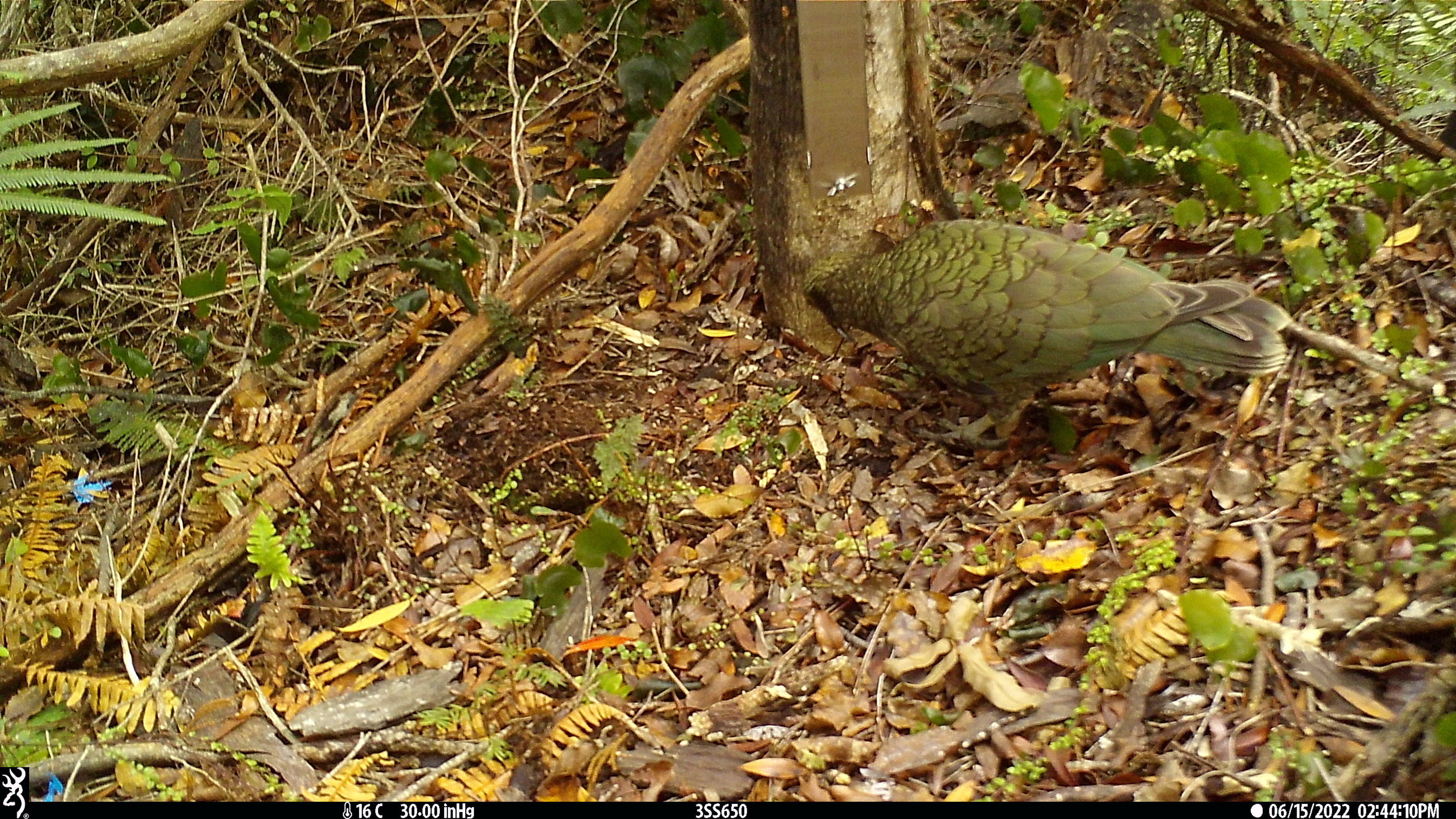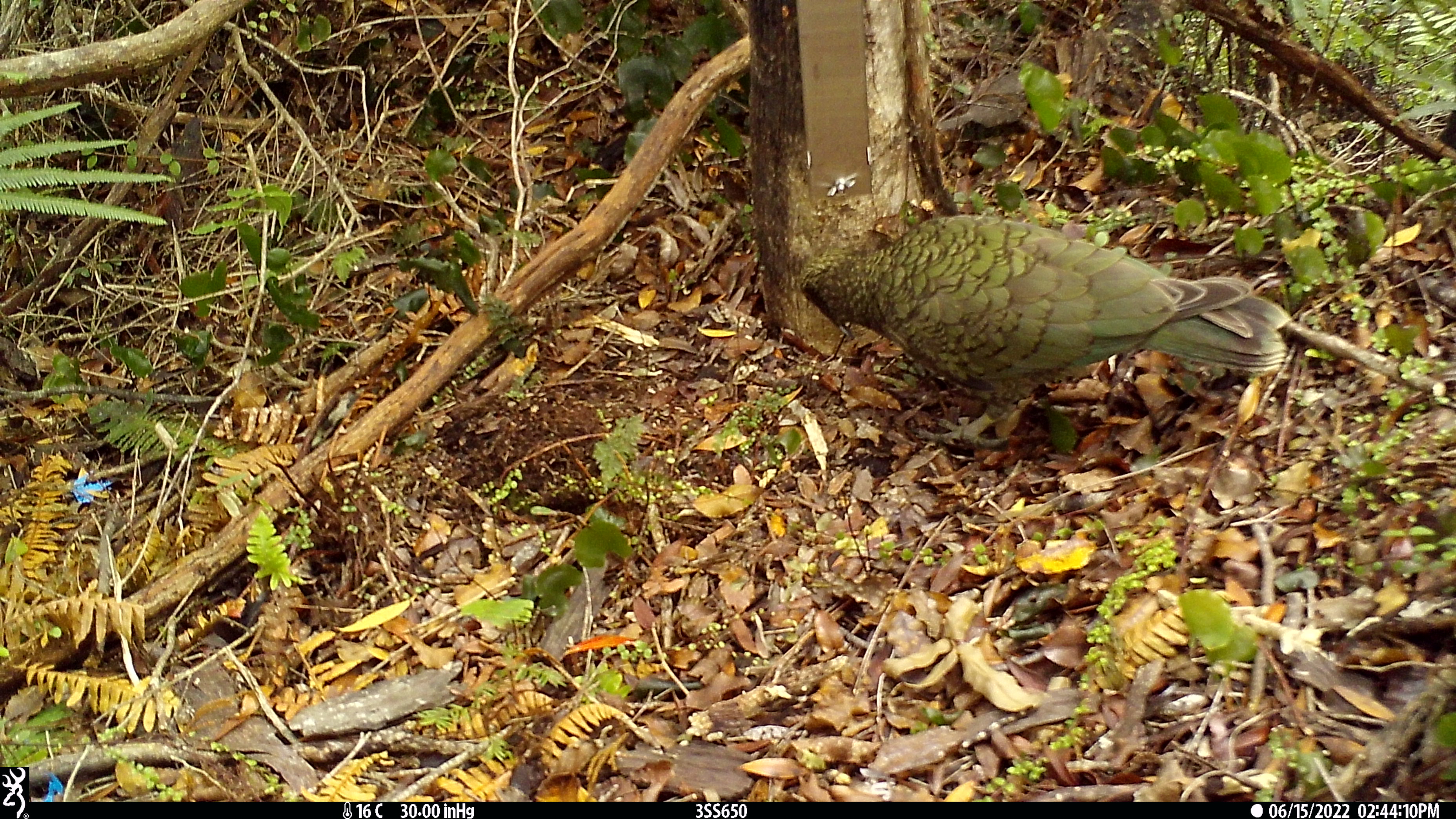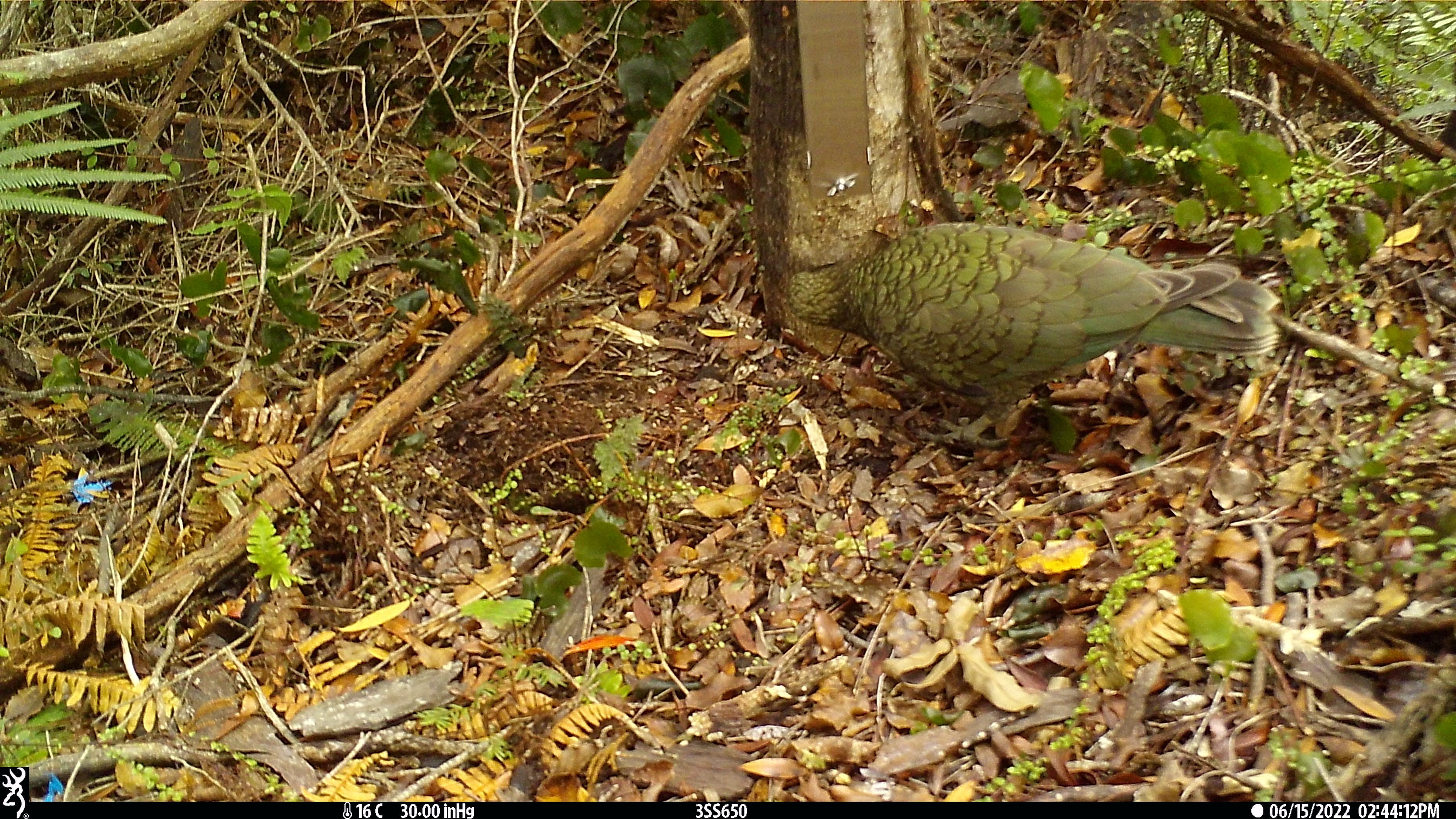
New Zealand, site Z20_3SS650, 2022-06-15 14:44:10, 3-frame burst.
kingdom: Animalia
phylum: Chordata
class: Aves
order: Psittaciformes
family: Strigopidae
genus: Nestor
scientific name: Nestor notabilis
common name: kea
Kea (Nestor notabilis).